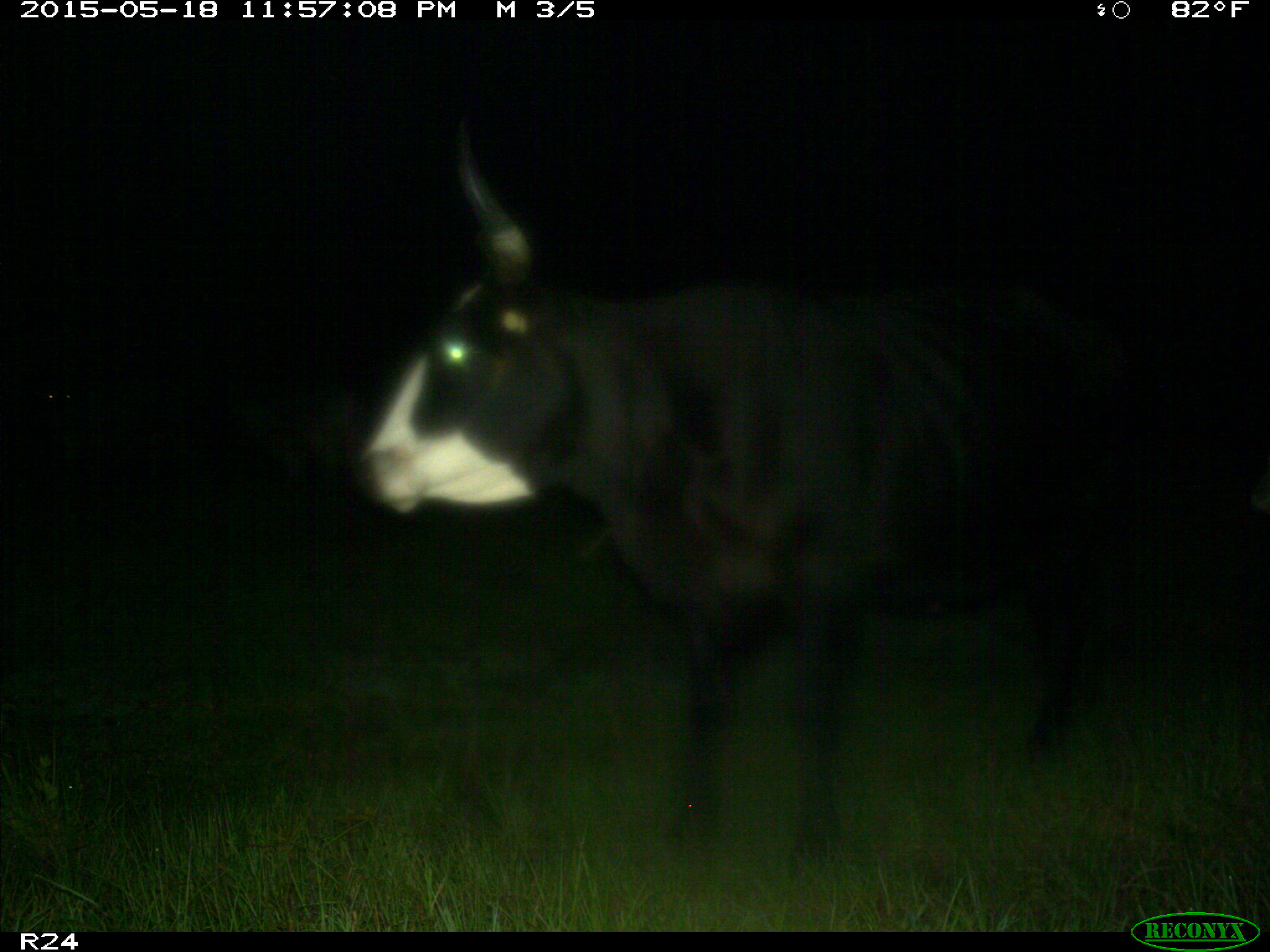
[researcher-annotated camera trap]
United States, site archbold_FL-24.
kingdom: Animalia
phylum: Chordata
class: Mammalia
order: Artiodactyla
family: Bovidae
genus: Bos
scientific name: Bos taurus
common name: domestic cow